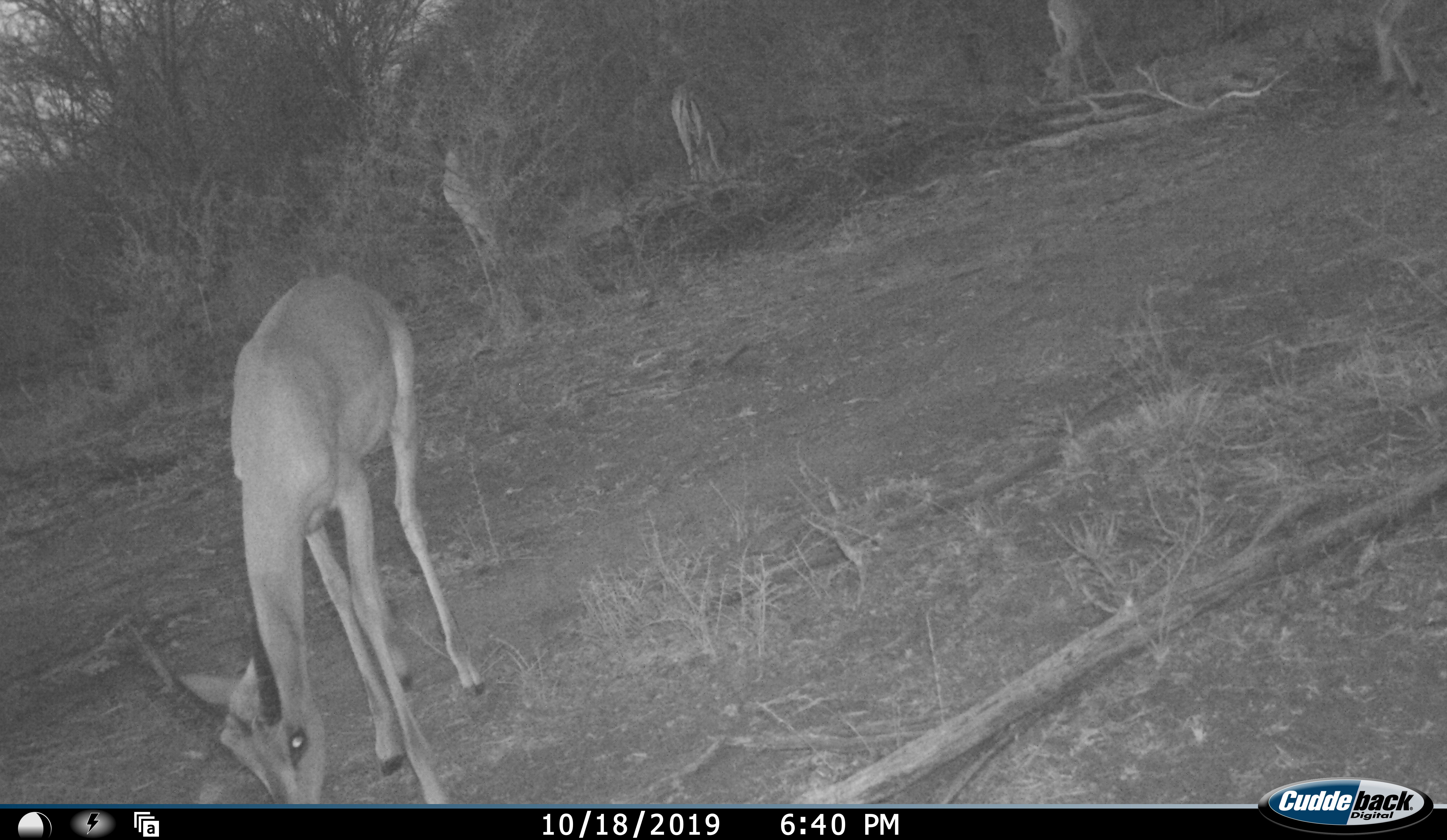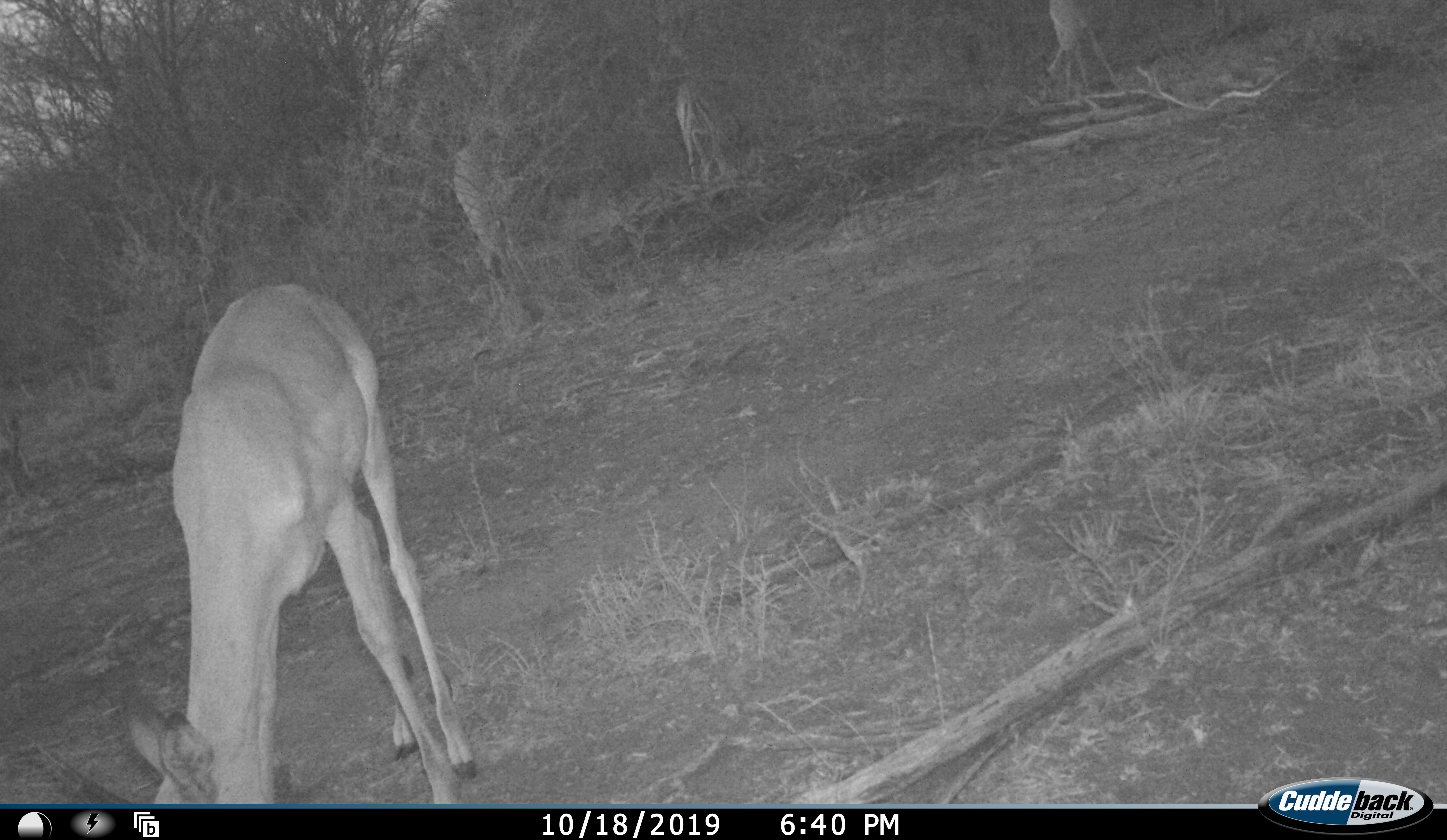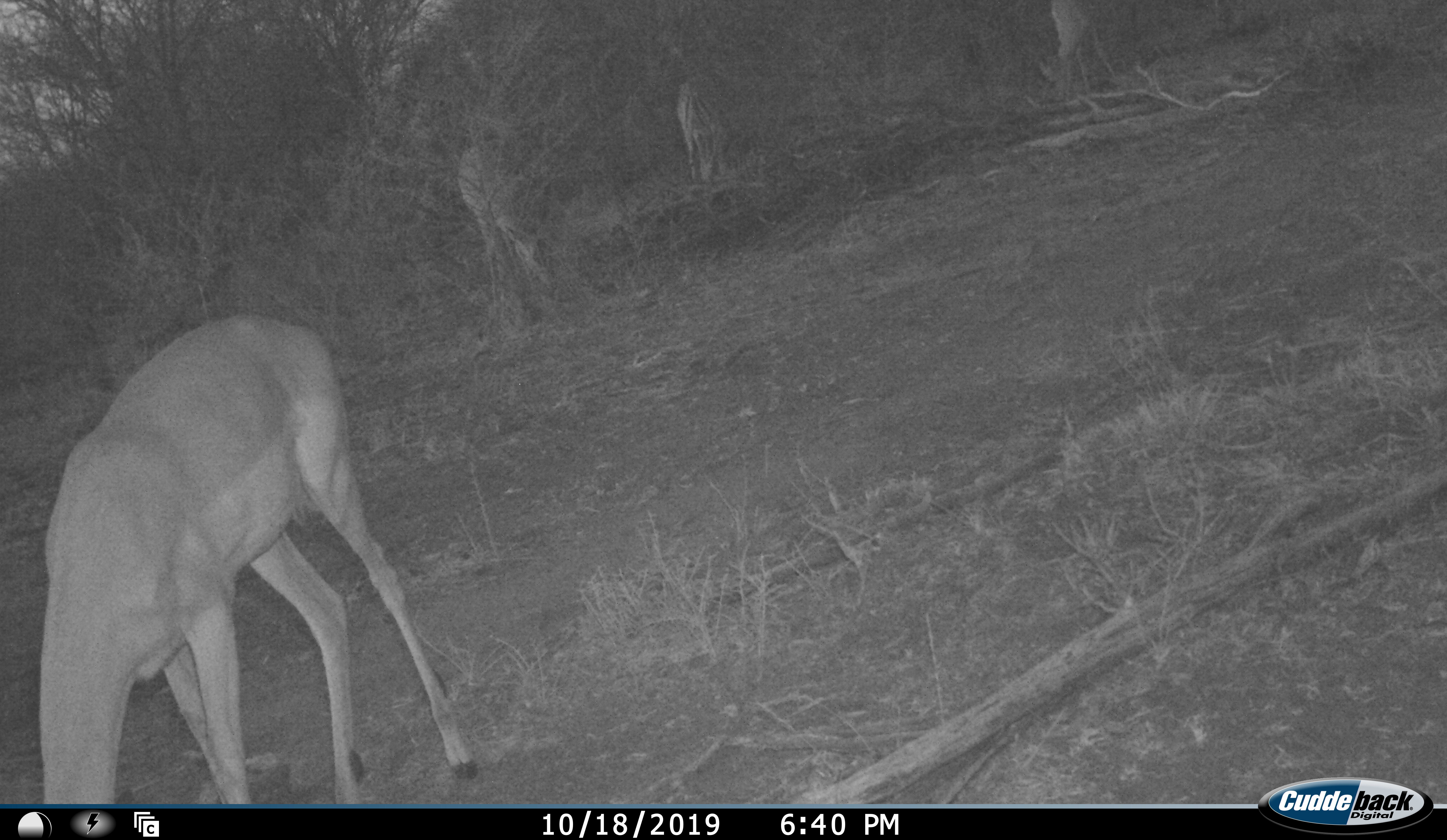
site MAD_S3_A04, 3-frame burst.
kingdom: Animalia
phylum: Chordata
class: Mammalia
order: Artiodactyla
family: Bovidae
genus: Aepyceros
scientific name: Aepyceros melampus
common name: impala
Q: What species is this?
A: Impala (Aepyceros melampus).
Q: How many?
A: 5.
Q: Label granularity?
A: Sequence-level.